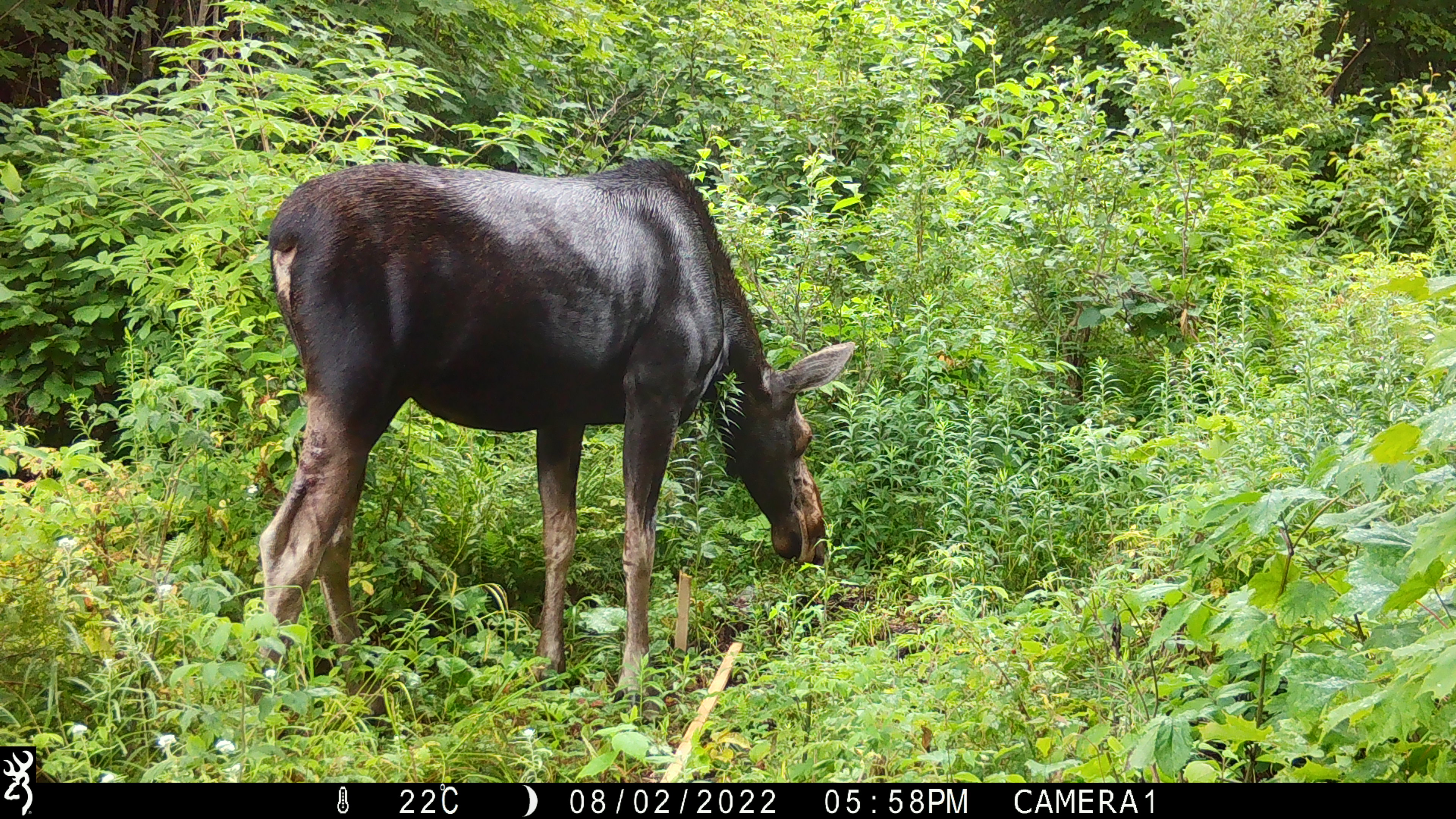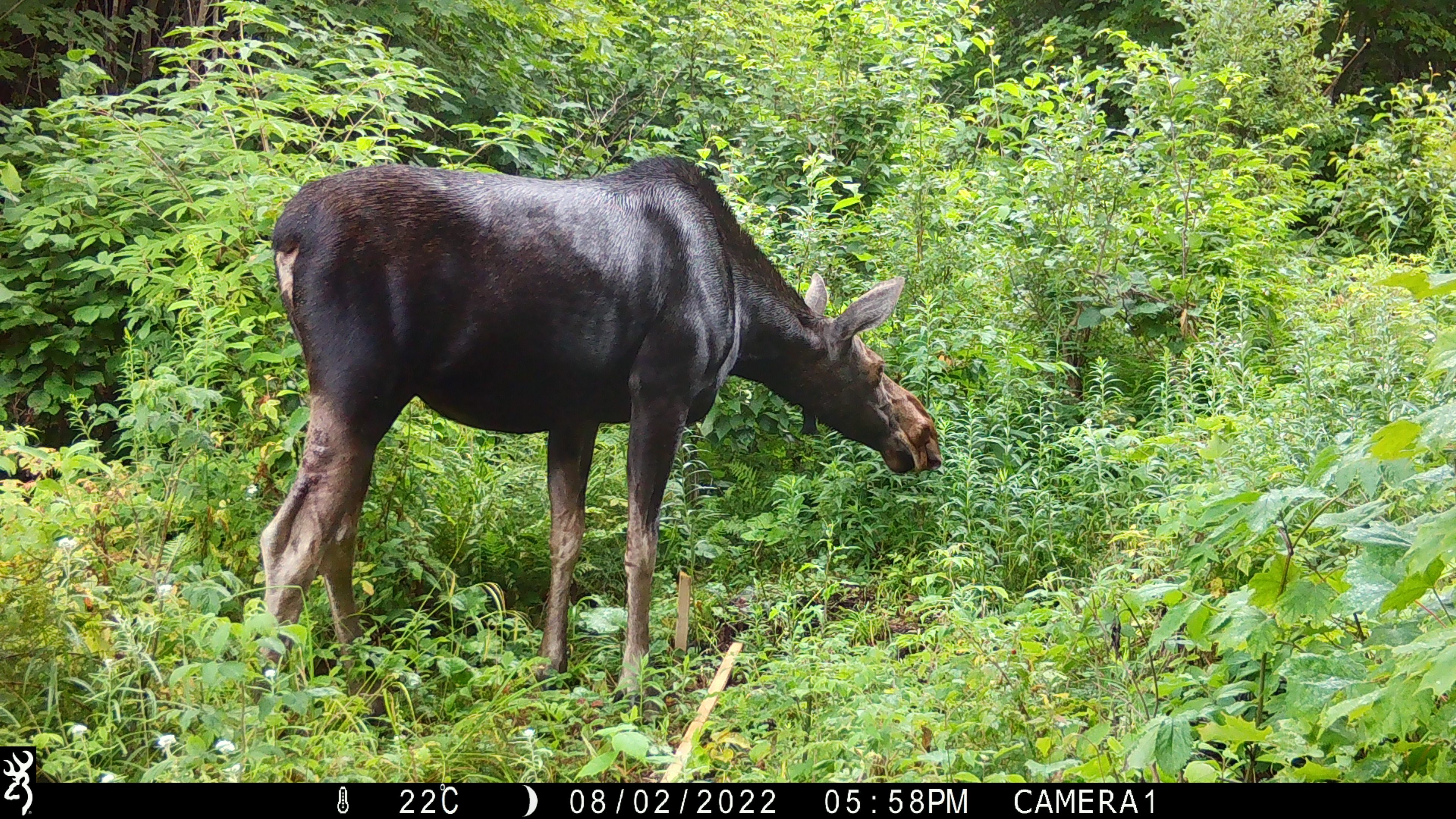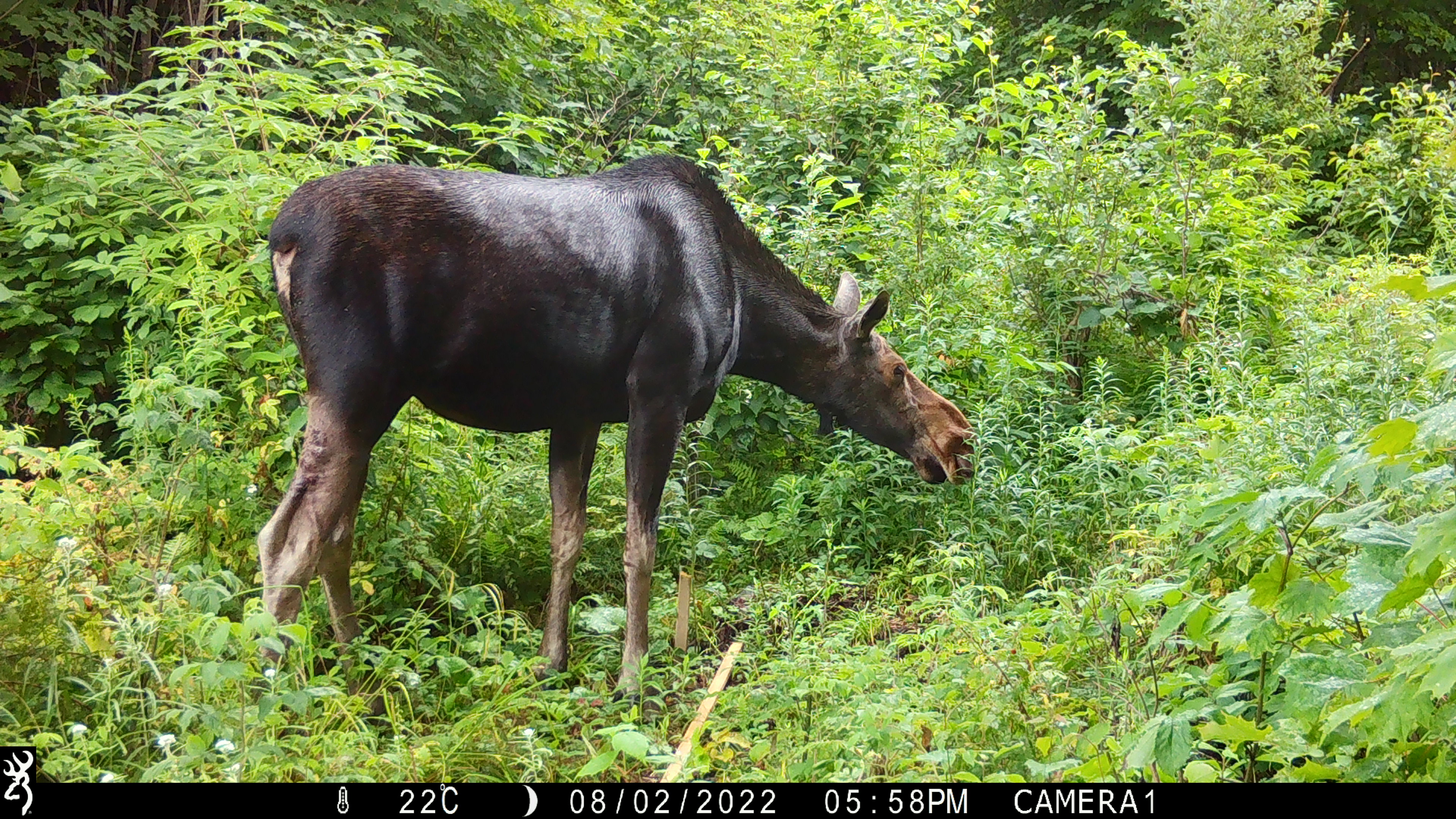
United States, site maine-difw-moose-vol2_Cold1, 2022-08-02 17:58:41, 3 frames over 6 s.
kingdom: Animalia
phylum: Chordata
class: Mammalia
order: Artiodactyla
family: Cervidae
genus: Alces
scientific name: Alces alces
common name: moose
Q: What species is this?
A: Moose (Alces alces).